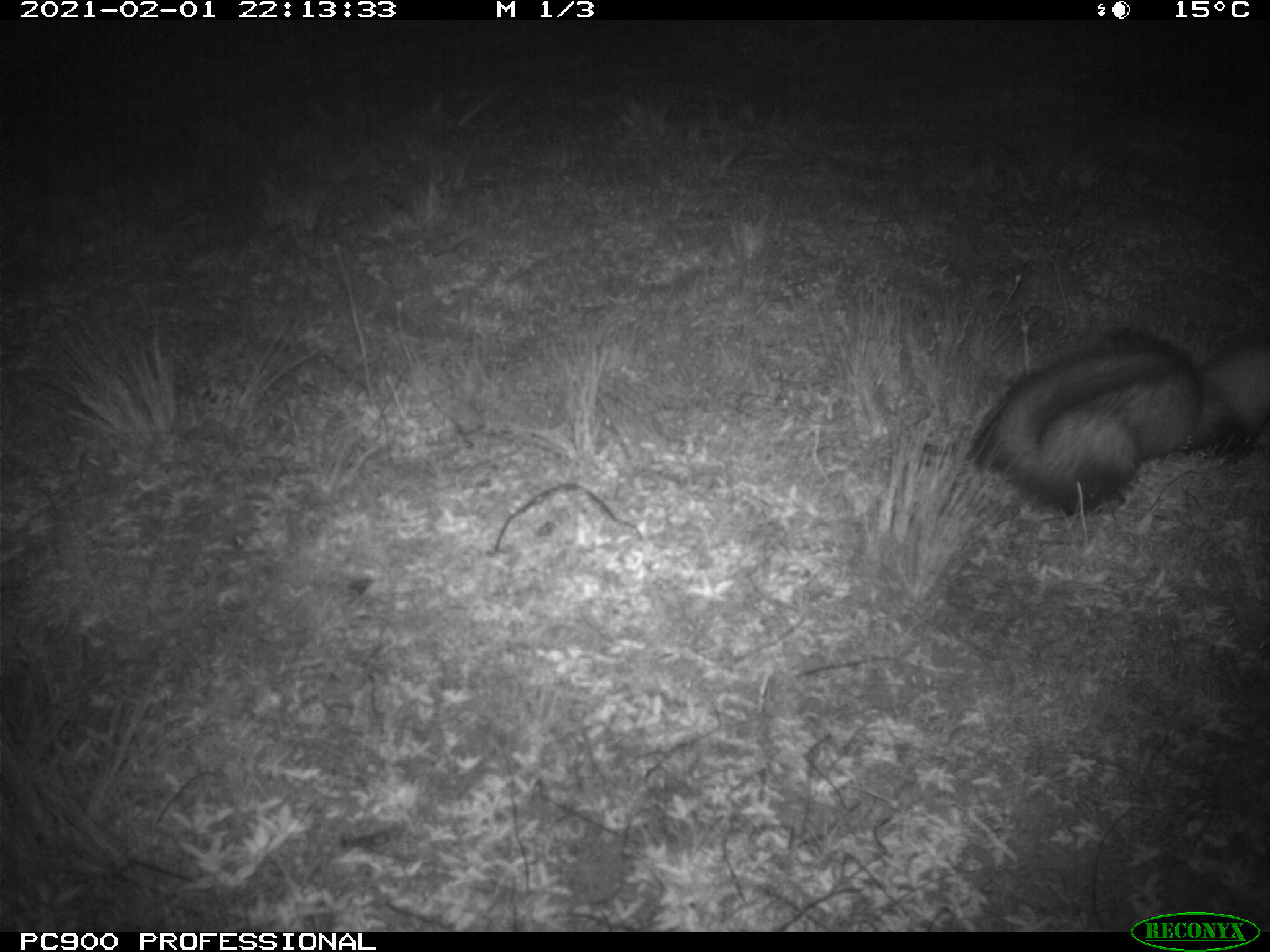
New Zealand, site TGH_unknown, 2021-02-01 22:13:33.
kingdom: Animalia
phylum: Chordata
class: Mammalia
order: Carnivora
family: Mustelidae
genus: Mustela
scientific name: Mustela furo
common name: ferret